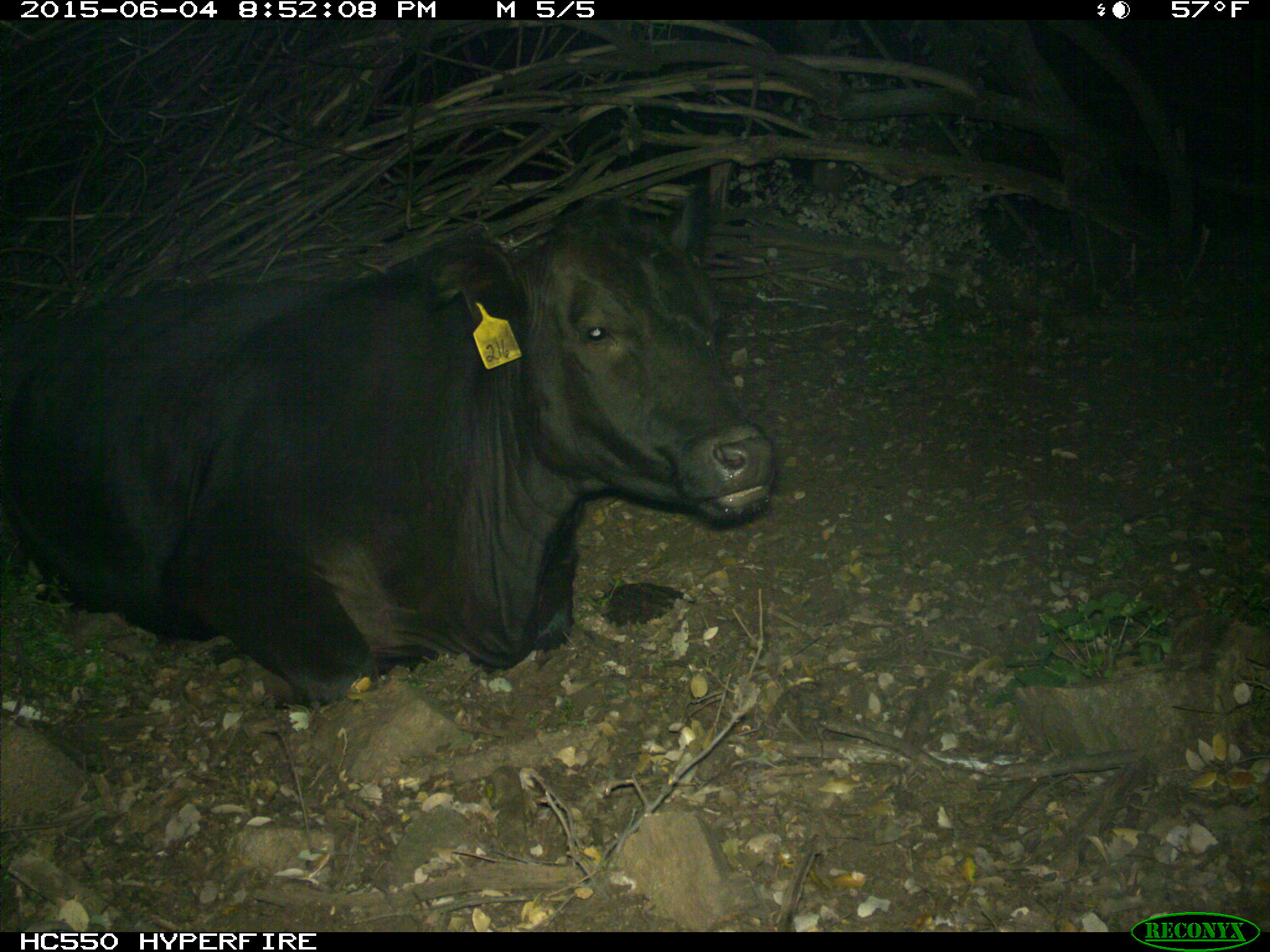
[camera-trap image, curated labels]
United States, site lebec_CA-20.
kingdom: Animalia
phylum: Chordata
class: Mammalia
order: Artiodactyla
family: Bovidae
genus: Bos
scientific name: Bos taurus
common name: domestic cow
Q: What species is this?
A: Bos taurus (domestic cow).